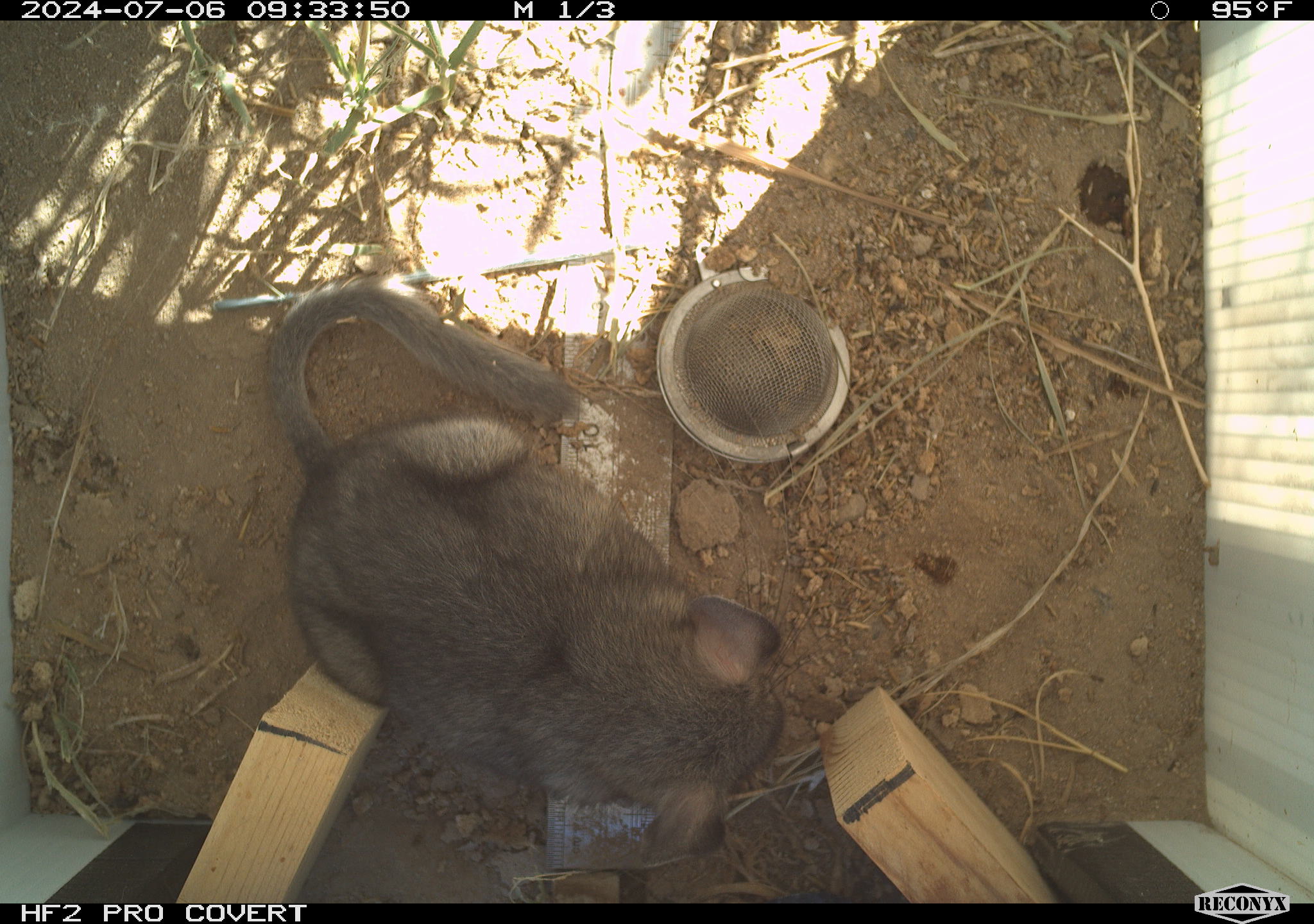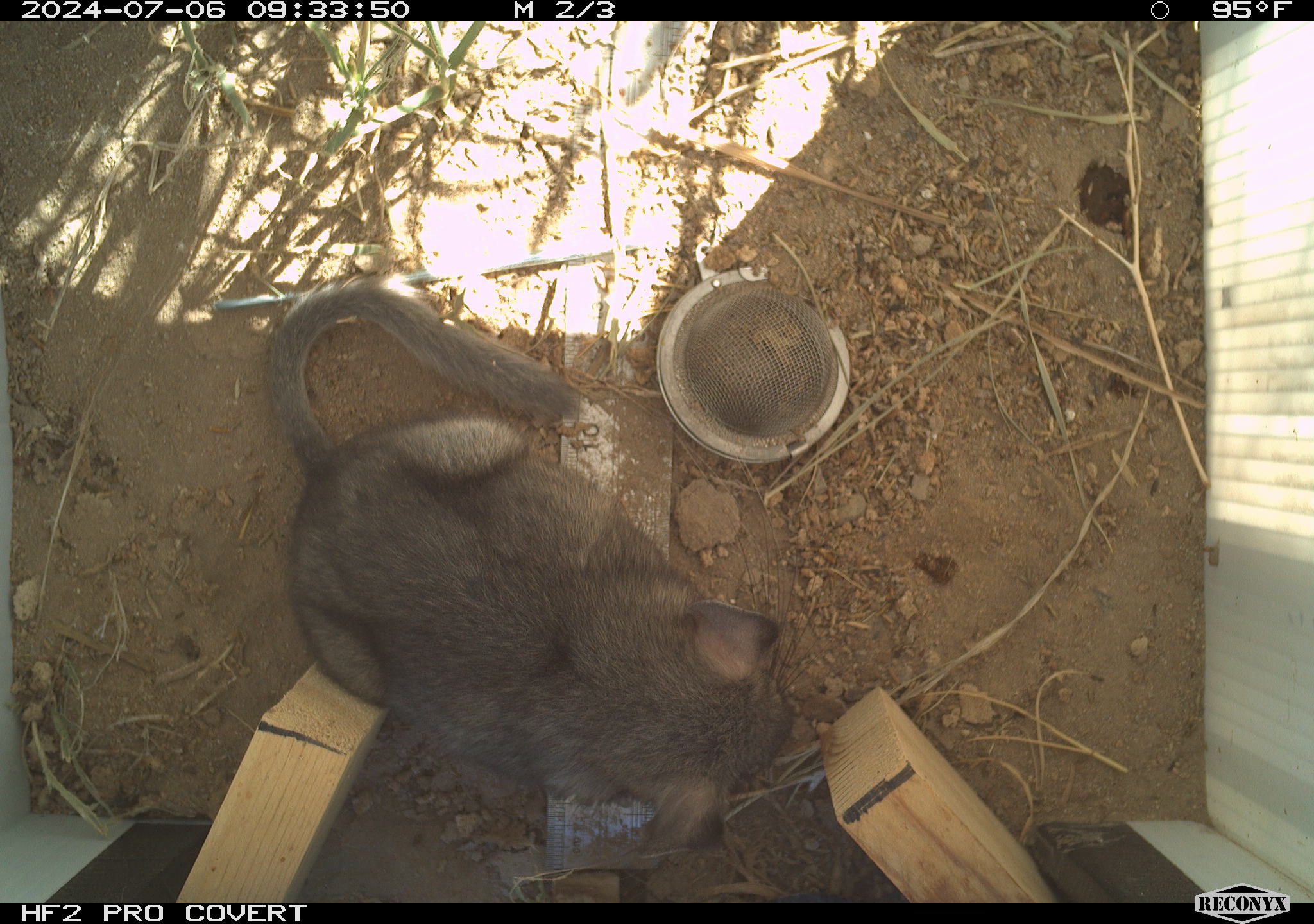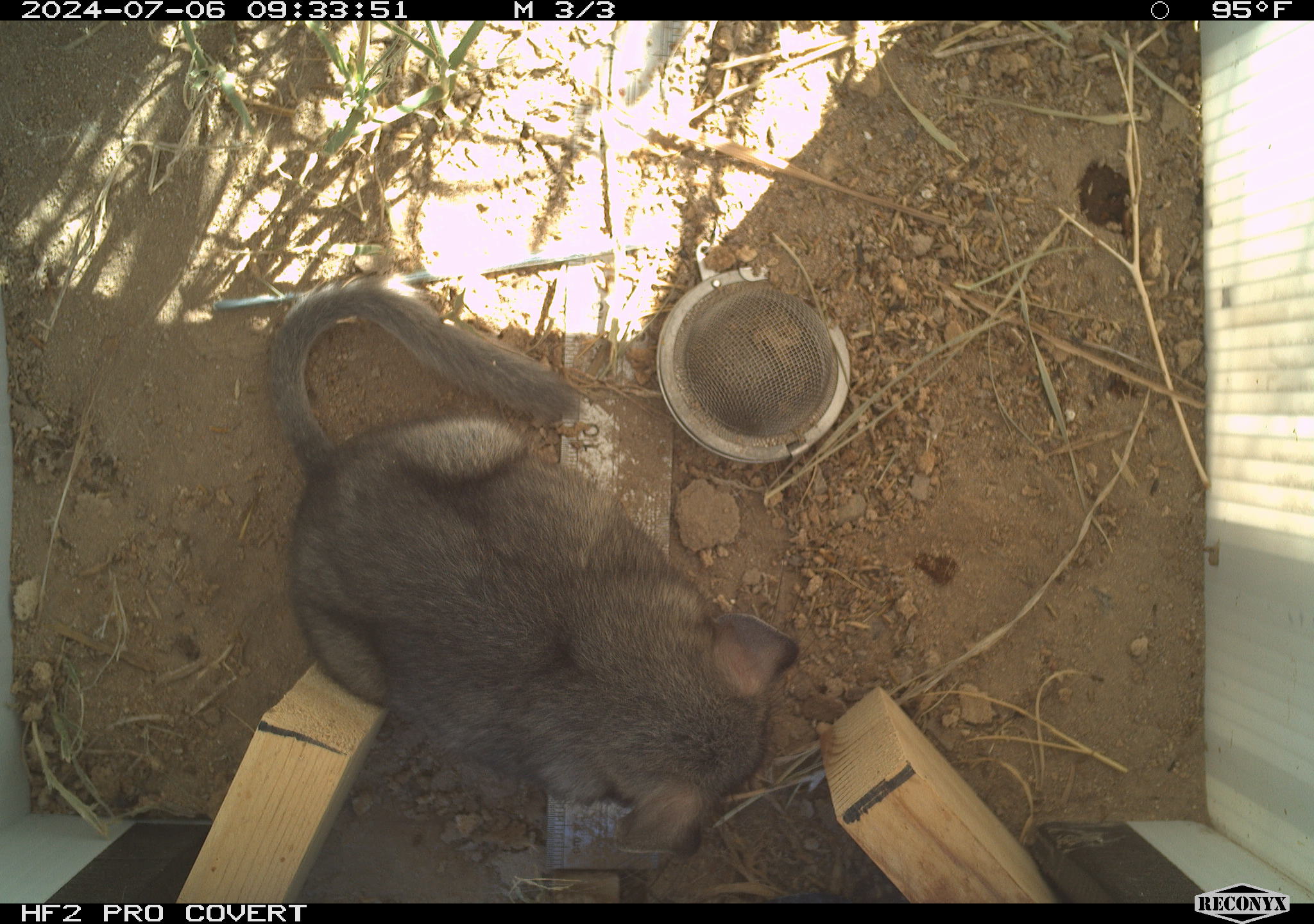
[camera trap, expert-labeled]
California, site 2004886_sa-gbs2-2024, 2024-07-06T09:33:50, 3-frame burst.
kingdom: Animalia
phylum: Chordata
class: Mammalia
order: Rodentia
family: Cricetidae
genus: Neotoma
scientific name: Neotoma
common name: pack rat or woodrat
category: neotoma species